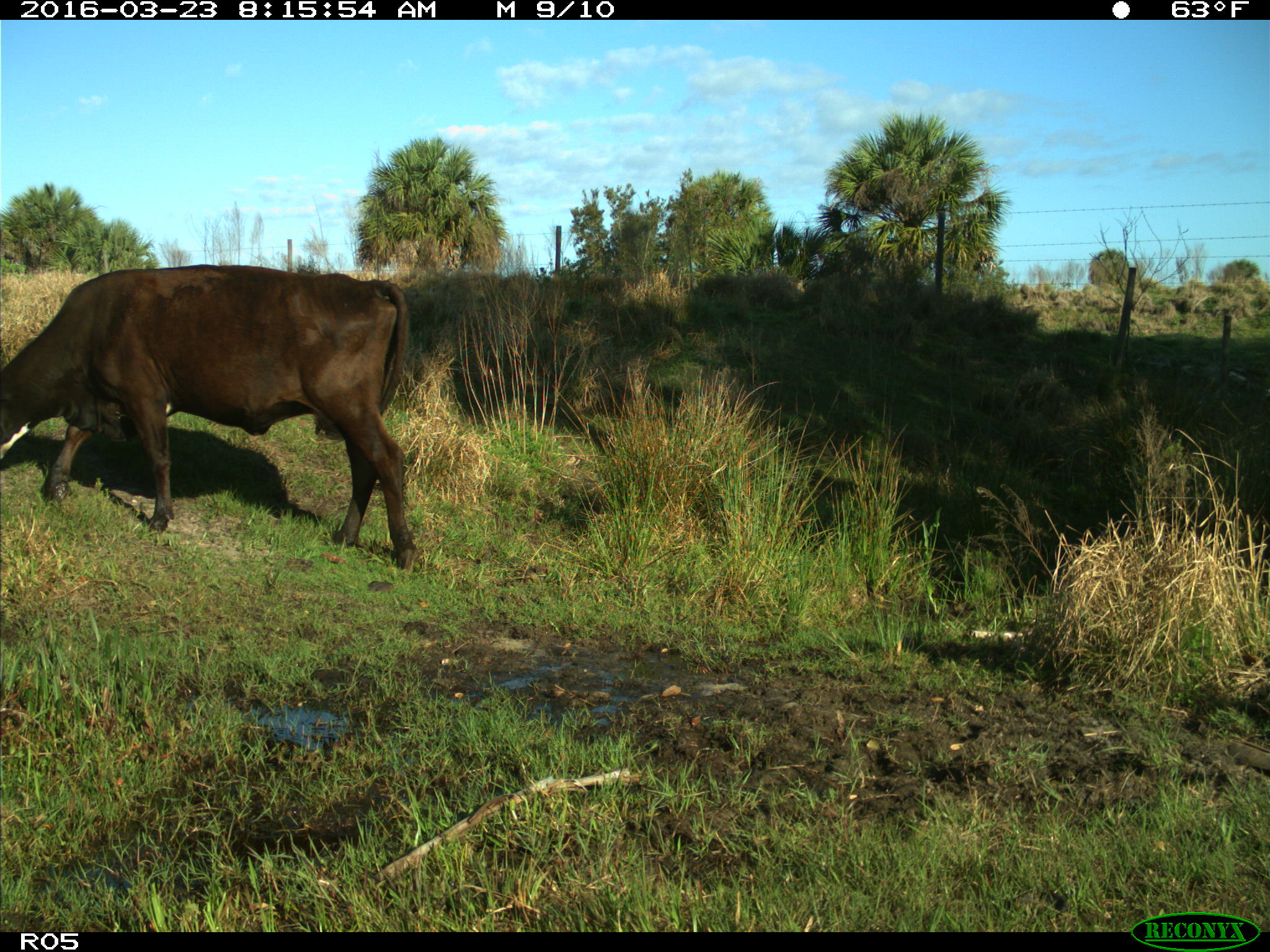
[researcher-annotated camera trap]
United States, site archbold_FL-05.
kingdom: Animalia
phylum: Chordata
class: Mammalia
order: Artiodactyla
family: Bovidae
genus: Bos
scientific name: Bos taurus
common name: domestic cow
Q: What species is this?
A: Bos taurus (domestic cow).